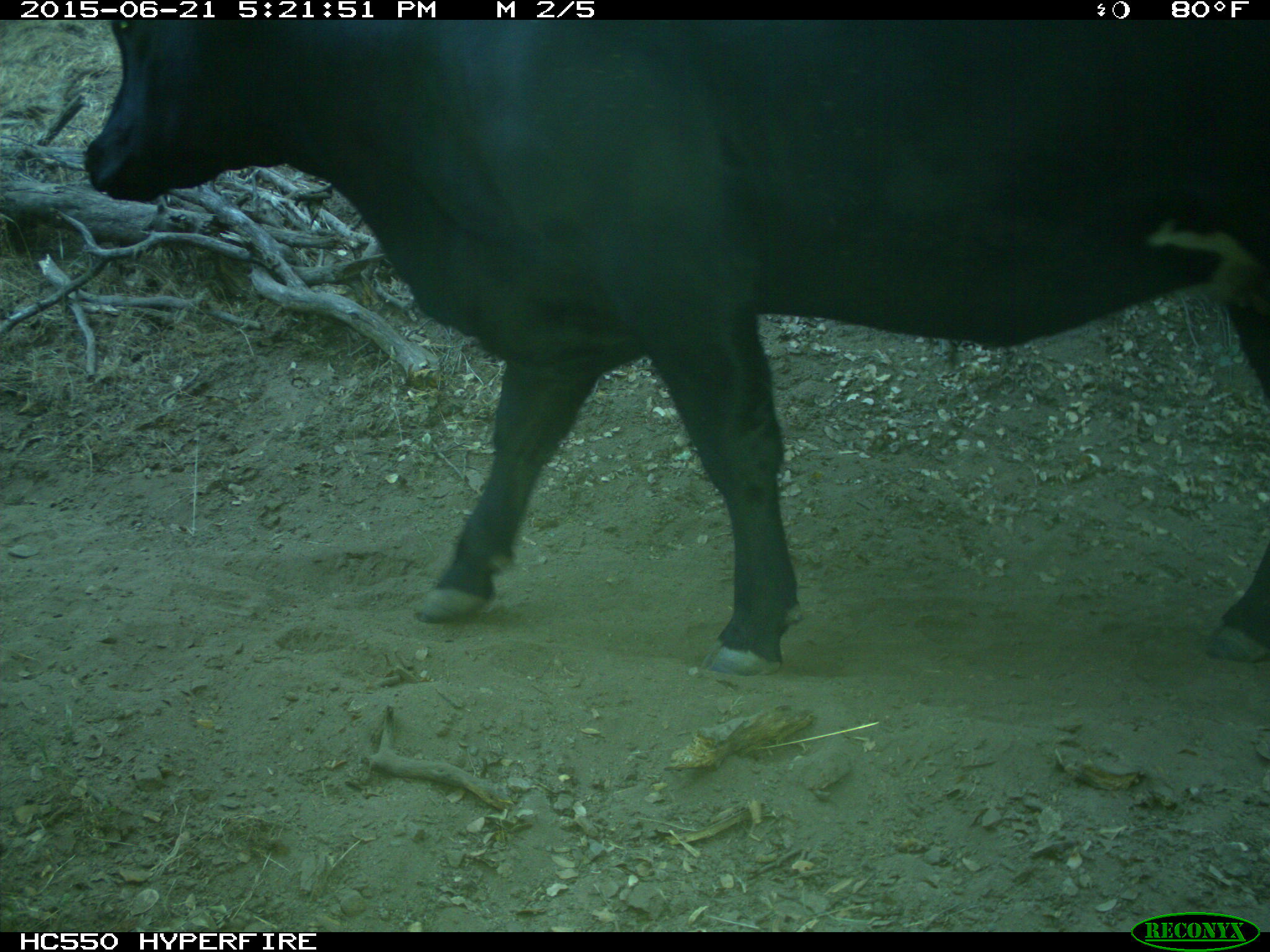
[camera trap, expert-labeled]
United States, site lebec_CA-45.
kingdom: Animalia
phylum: Chordata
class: Mammalia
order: Artiodactyla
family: Bovidae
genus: Bos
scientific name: Bos taurus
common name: domestic cow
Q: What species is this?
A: Bos taurus (domestic cow).